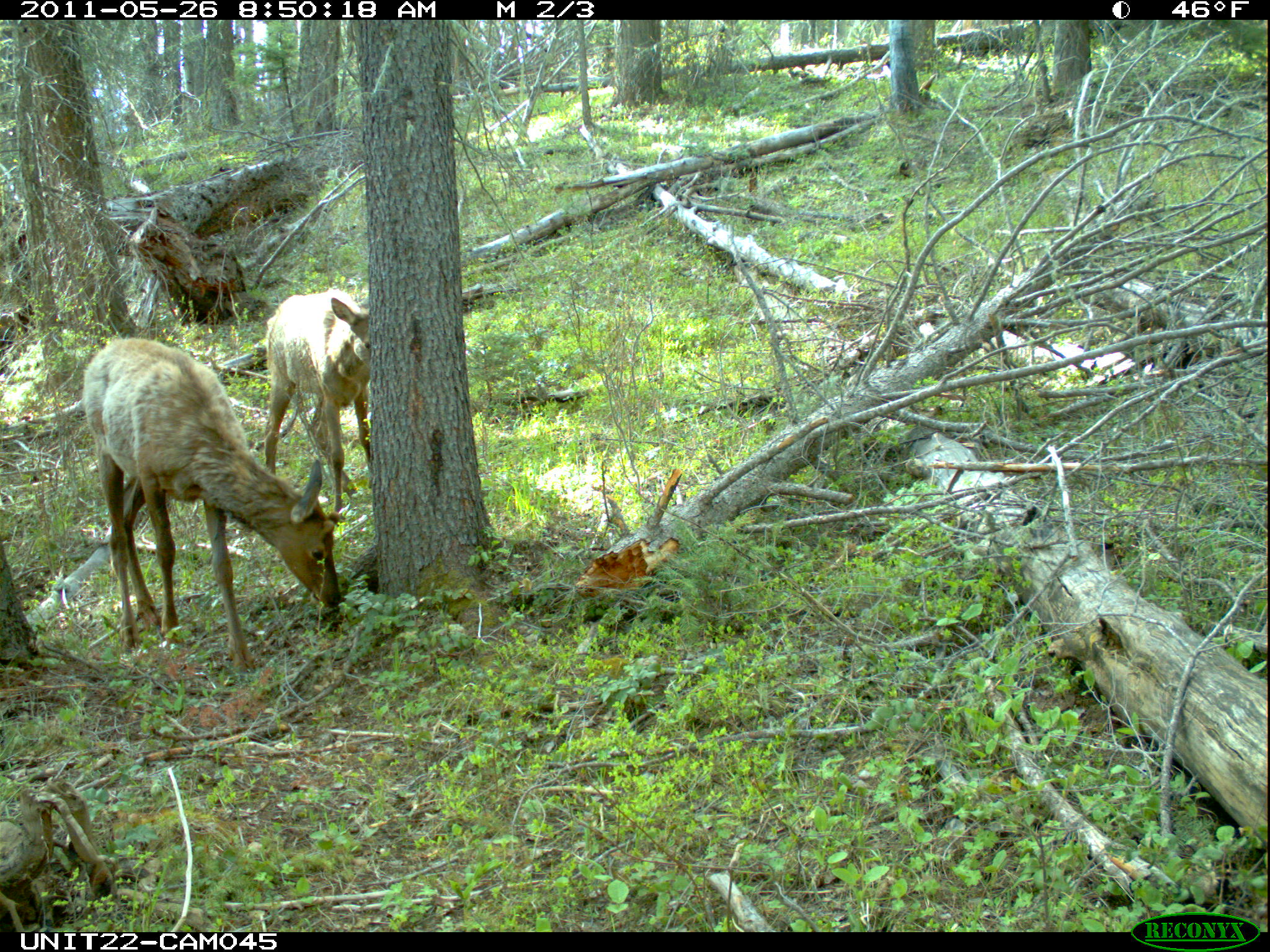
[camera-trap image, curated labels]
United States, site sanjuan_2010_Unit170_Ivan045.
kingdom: Animalia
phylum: Chordata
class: Mammalia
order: Artiodactyla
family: Cervidae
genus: Cervus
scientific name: Cervus elaphus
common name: red deer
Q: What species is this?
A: Cervus elaphus (red deer).